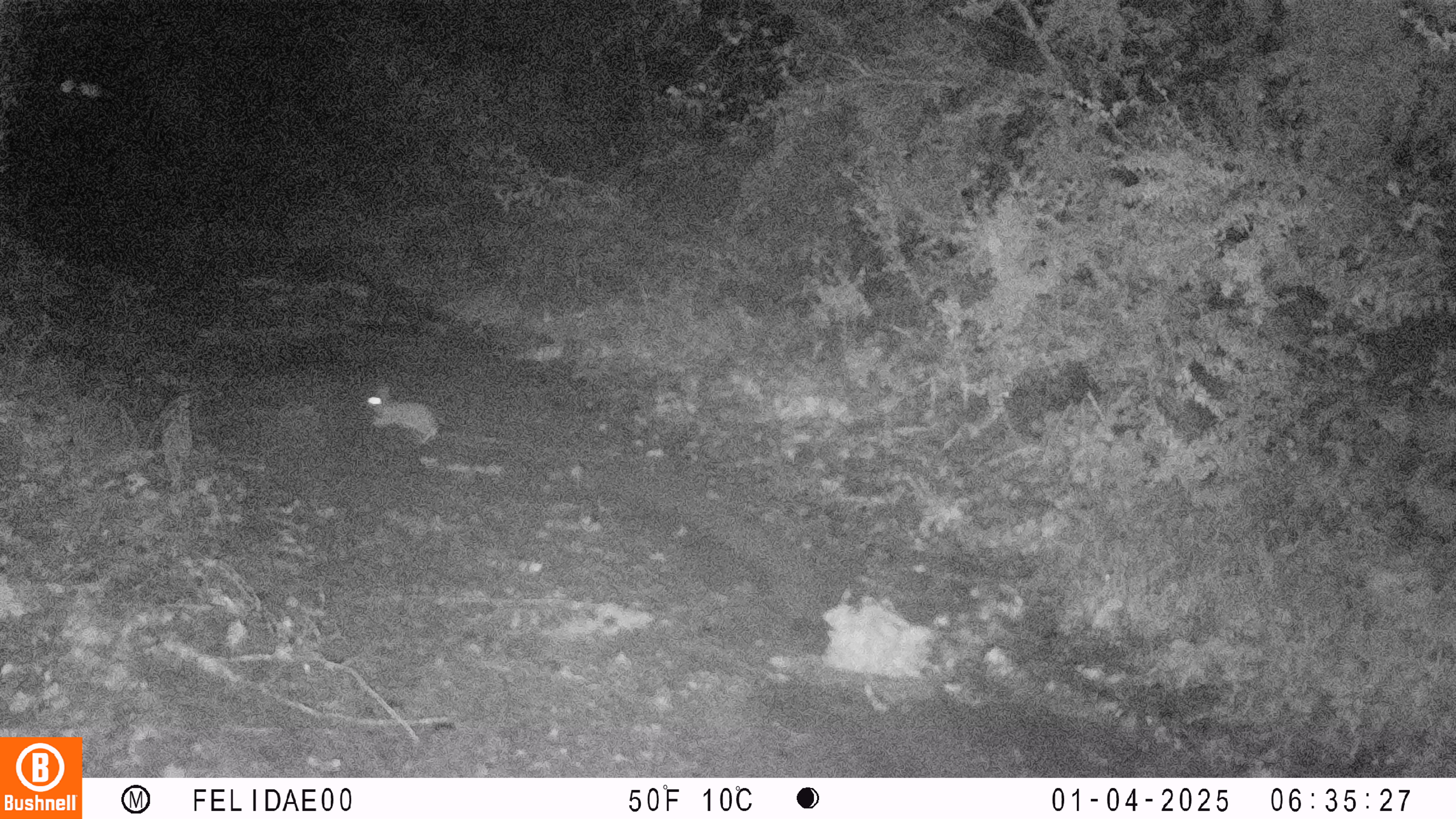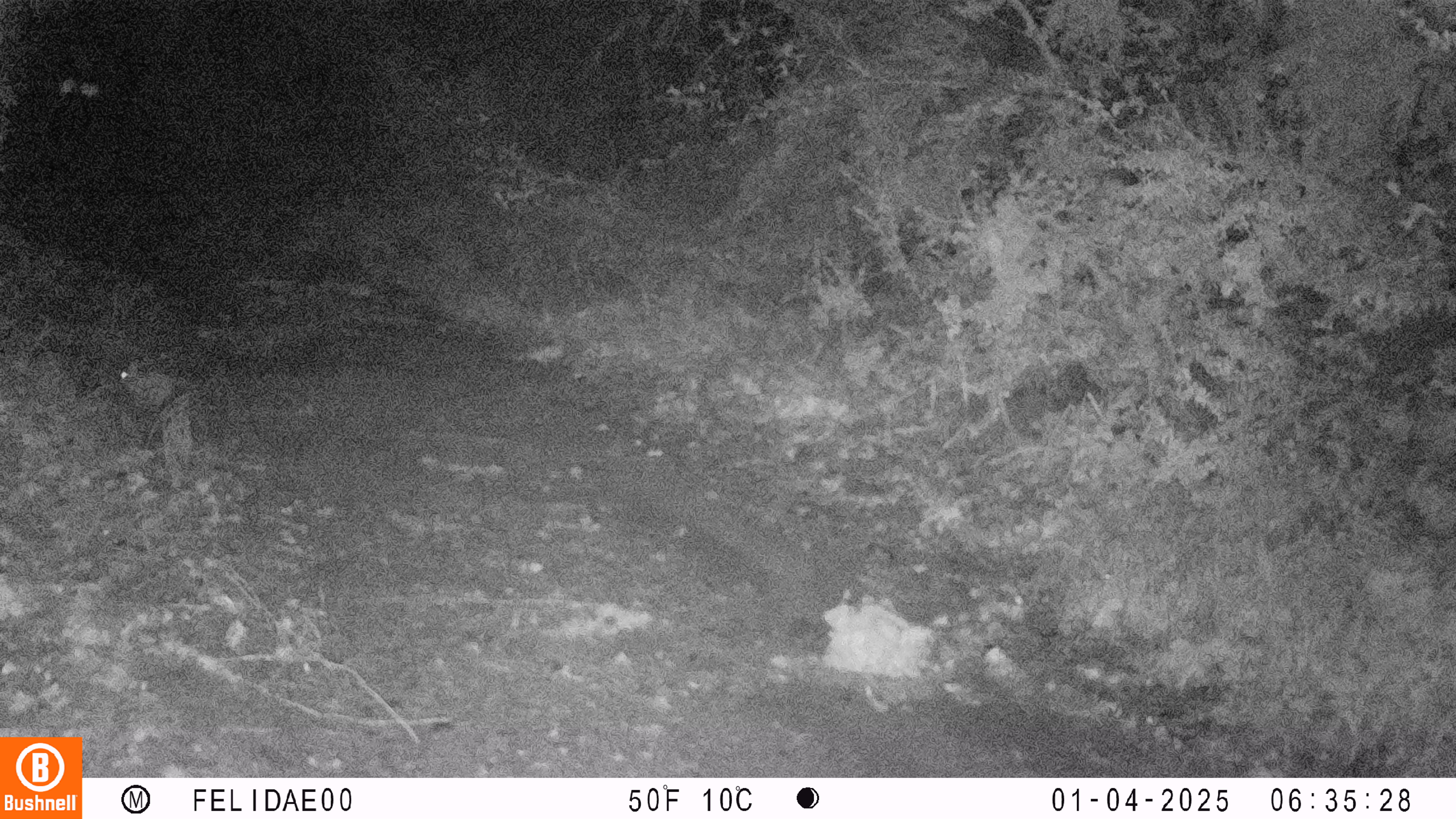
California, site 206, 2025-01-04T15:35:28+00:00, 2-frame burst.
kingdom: Animalia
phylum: Chordata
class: Mammalia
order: Lagomorpha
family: Leporidae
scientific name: Leporidae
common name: rabbit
Rabbit (Leporidae).